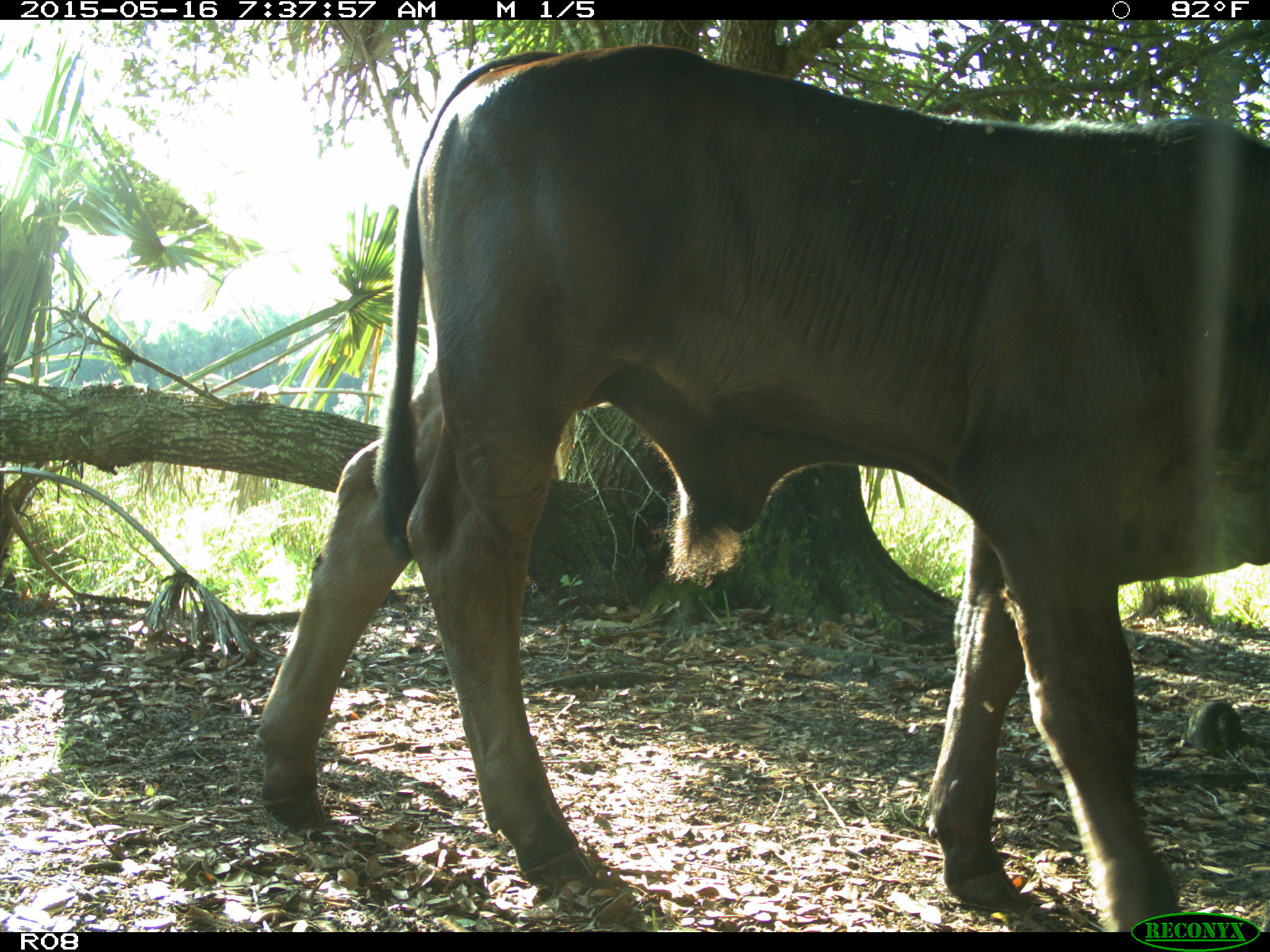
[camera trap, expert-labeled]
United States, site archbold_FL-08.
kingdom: Animalia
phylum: Chordata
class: Mammalia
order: Artiodactyla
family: Bovidae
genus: Bos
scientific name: Bos taurus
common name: domestic cow